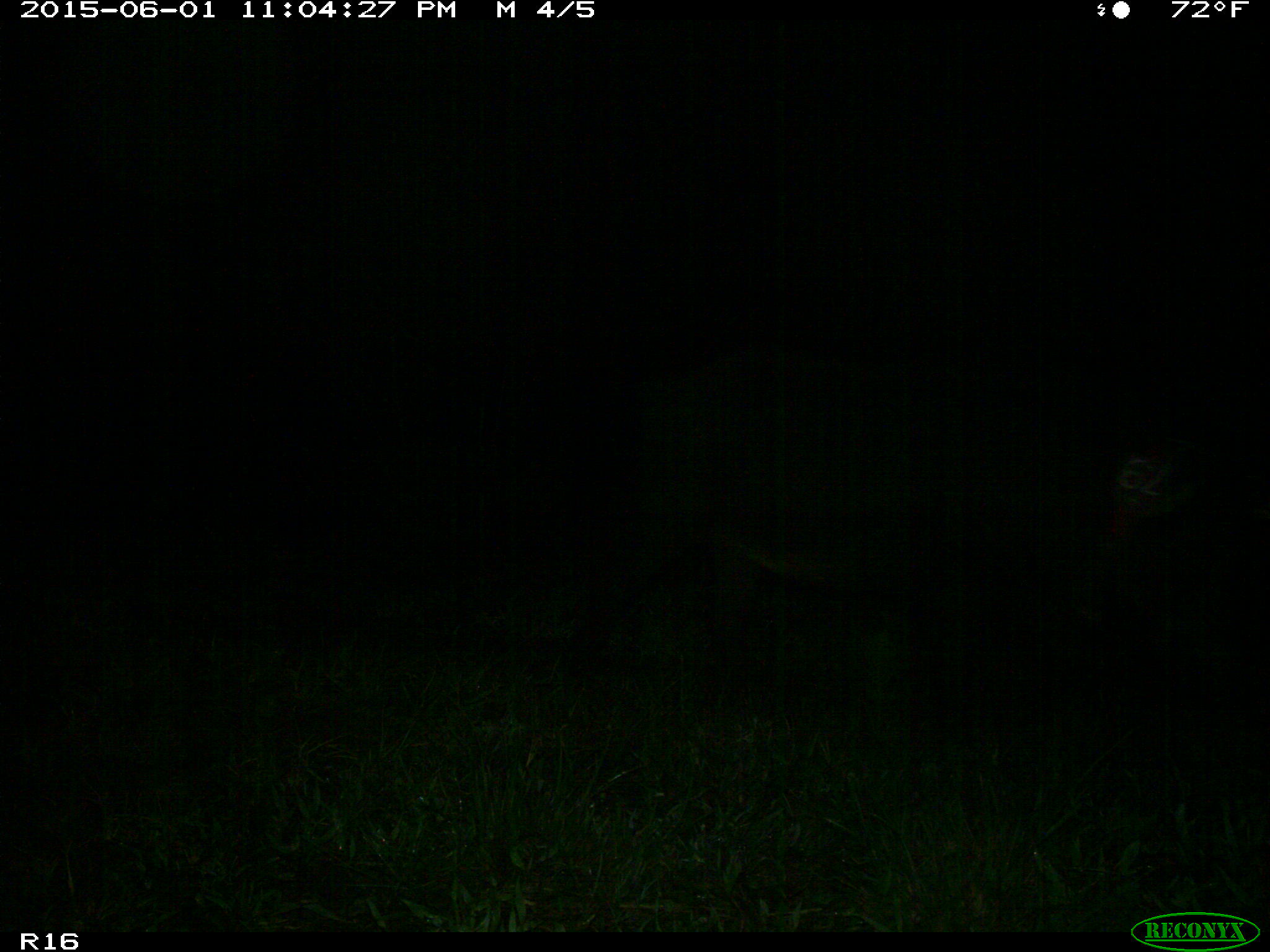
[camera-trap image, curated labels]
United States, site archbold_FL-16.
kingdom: Animalia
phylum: Chordata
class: Mammalia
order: Artiodactyla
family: Suidae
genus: Sus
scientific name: Sus scrofa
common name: wild boar